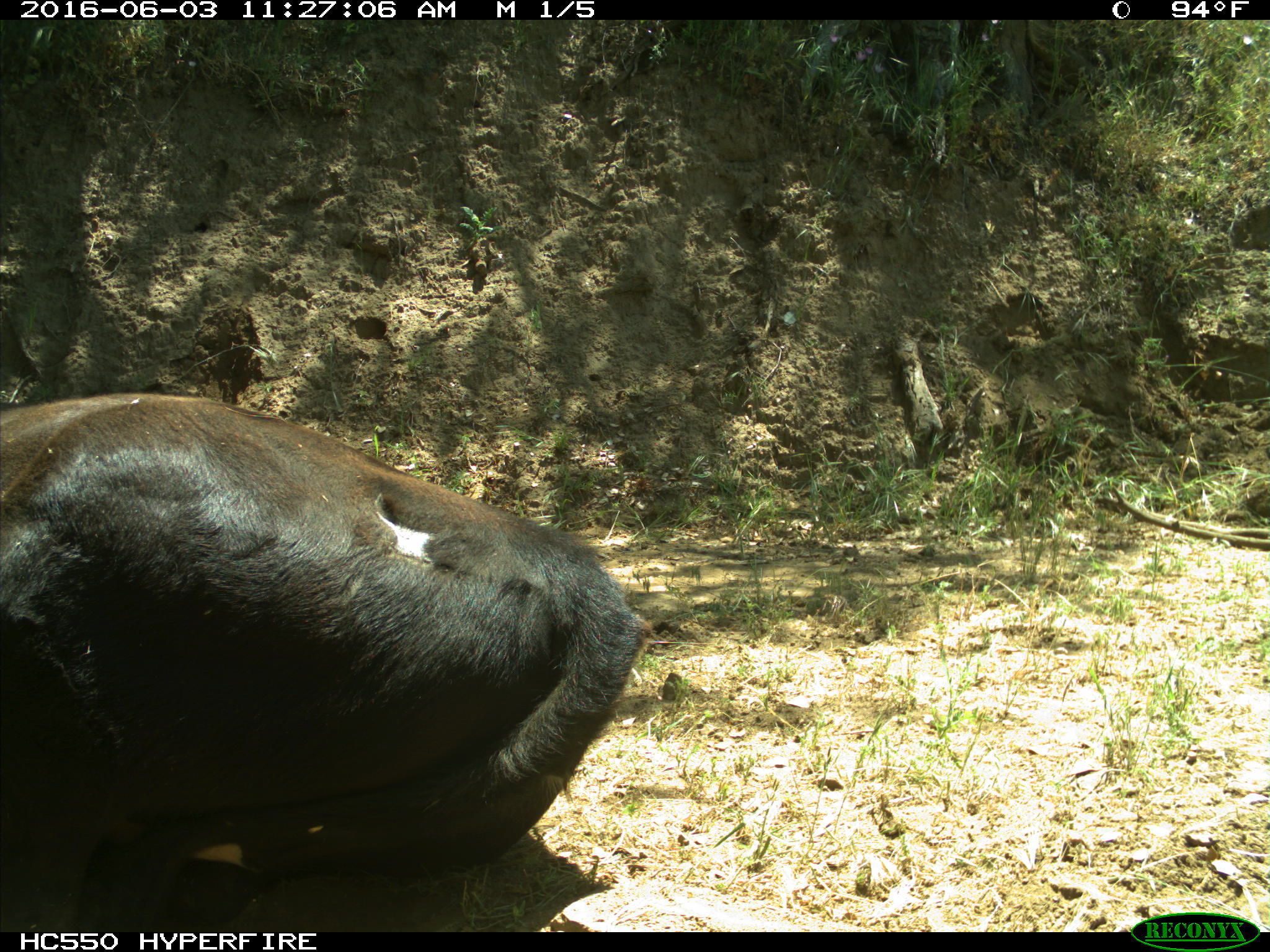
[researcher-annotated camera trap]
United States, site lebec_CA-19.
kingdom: Animalia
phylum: Chordata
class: Mammalia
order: Artiodactyla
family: Bovidae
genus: Bos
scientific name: Bos taurus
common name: domestic cow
Bos taurus (domestic cow).